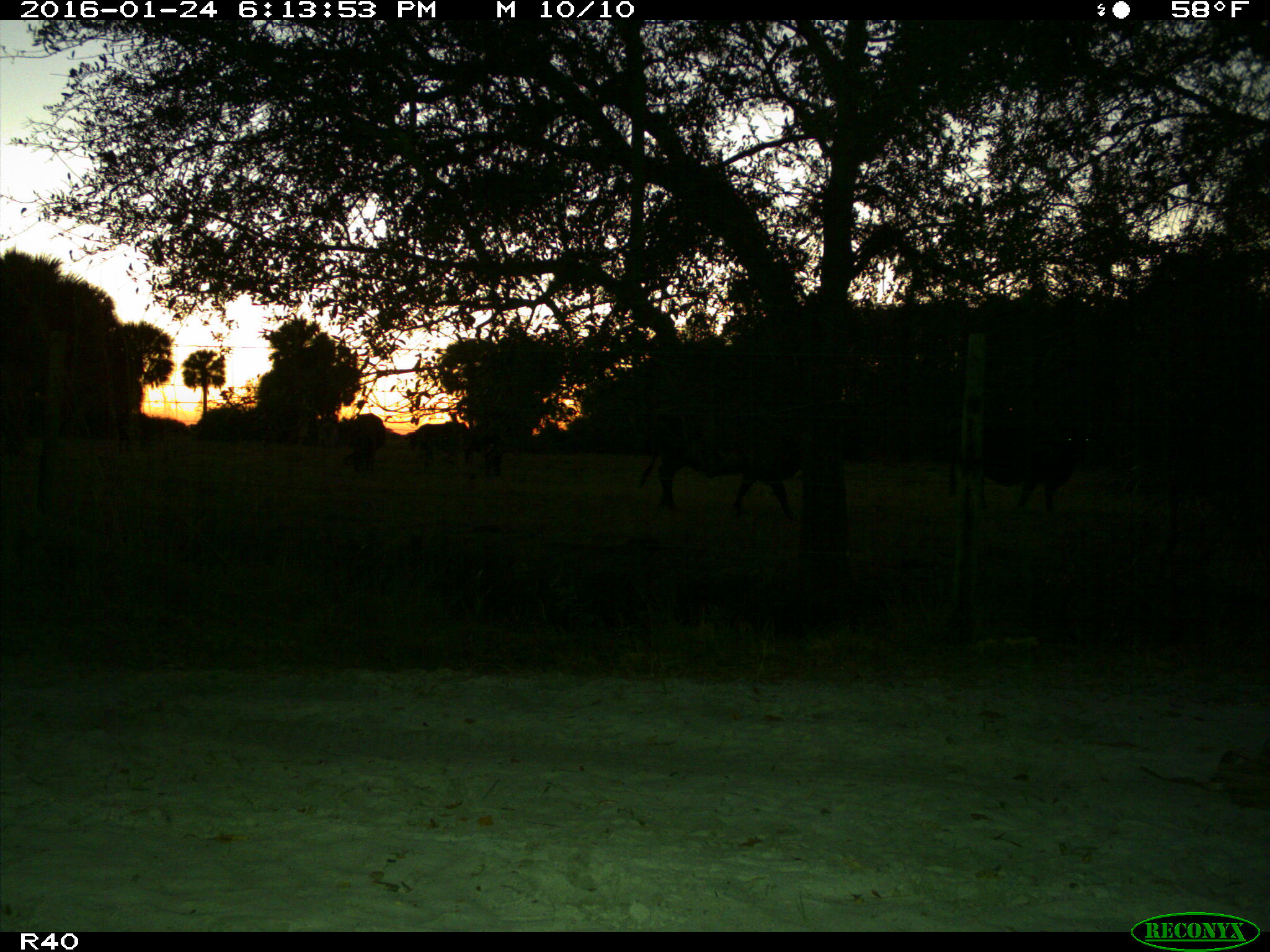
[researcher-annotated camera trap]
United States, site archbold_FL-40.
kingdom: Animalia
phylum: Chordata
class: Mammalia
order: Artiodactyla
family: Bovidae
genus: Bos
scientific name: Bos taurus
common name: domestic cow